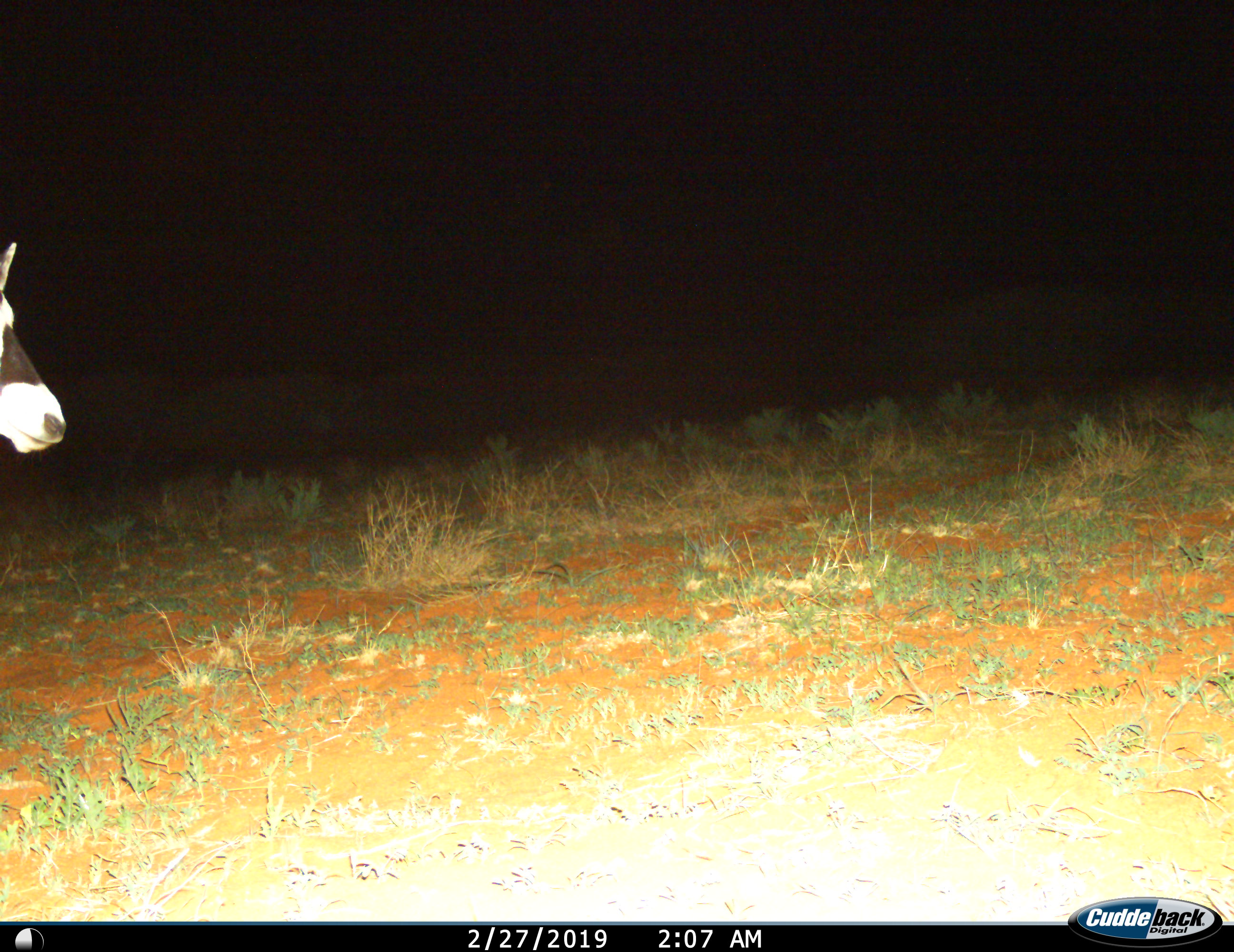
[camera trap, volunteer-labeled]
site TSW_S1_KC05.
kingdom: Animalia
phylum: Chordata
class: Mammalia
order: Artiodactyla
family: Bovidae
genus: Oryx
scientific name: Oryx gazella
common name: gemsbok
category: oryx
Oryx (gemsbok) (Oryx gazella), count 1. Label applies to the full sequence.